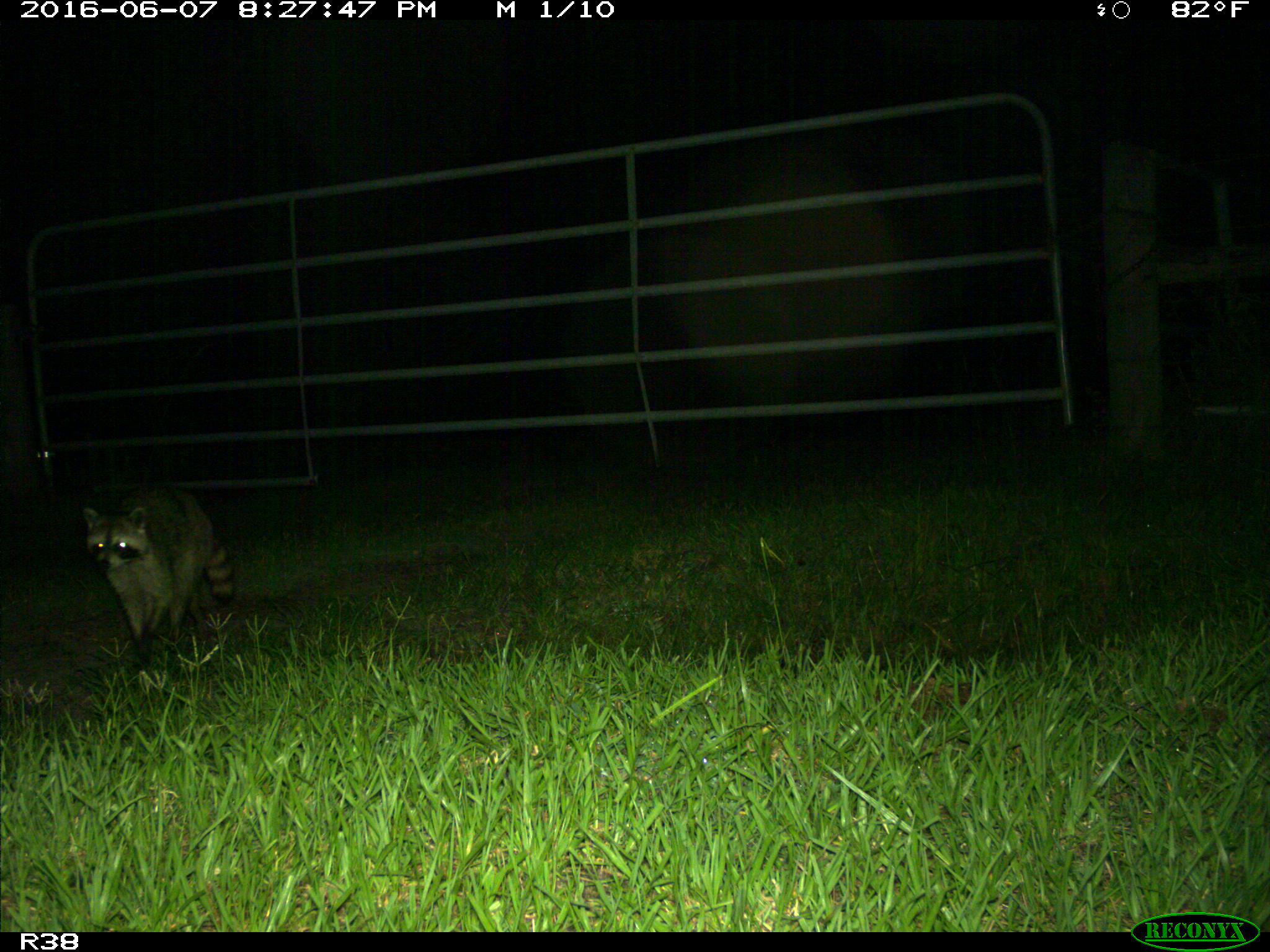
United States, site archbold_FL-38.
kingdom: Animalia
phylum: Chordata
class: Mammalia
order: Carnivora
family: Procyonidae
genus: Procyon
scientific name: Procyon lotor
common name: common raccoon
Procyon lotor (common raccoon).